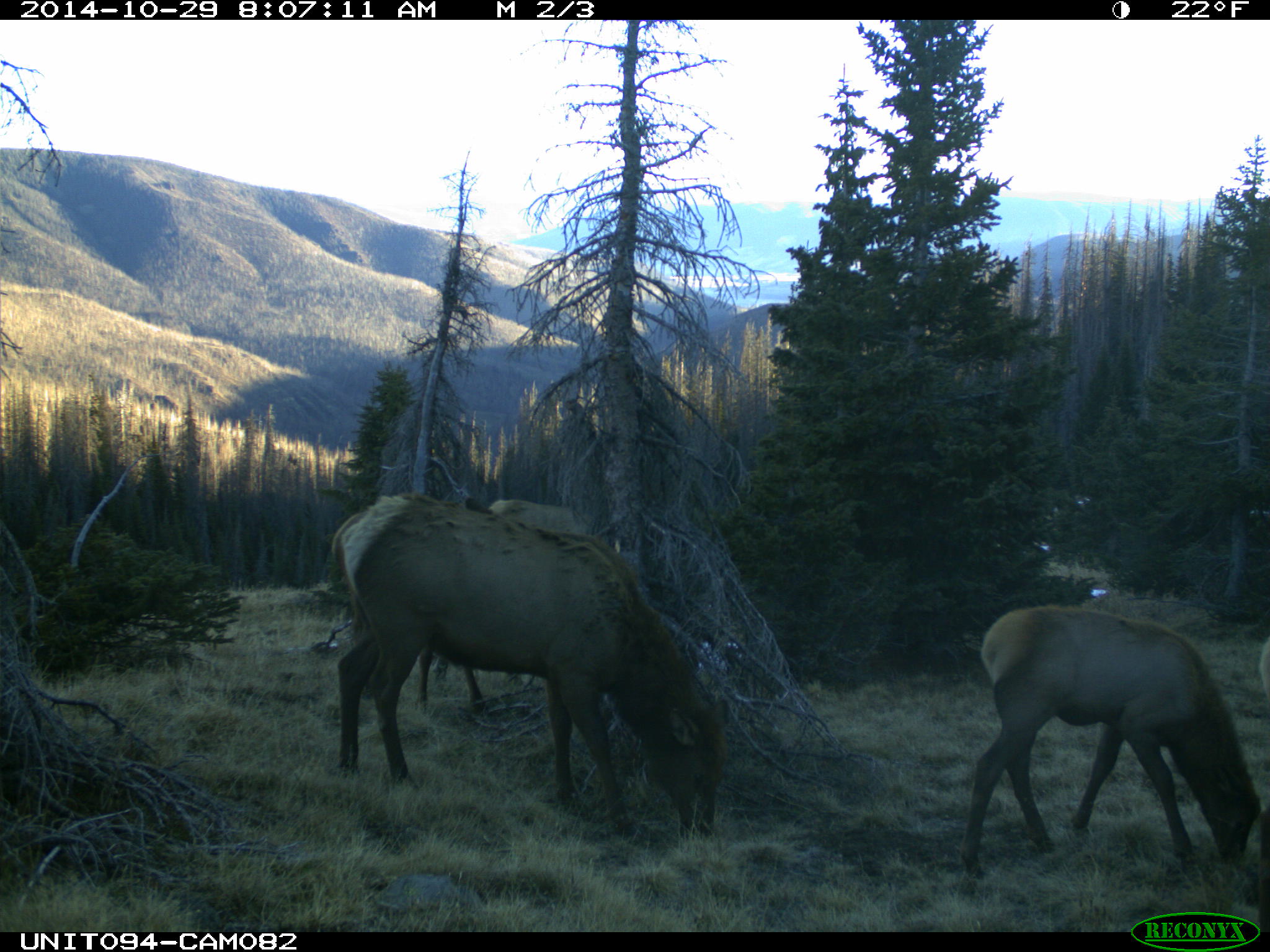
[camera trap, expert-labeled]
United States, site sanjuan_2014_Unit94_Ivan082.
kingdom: Animalia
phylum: Chordata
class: Mammalia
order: Artiodactyla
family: Cervidae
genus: Cervus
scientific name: Cervus elaphus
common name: red deer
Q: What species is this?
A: Cervus elaphus (red deer).